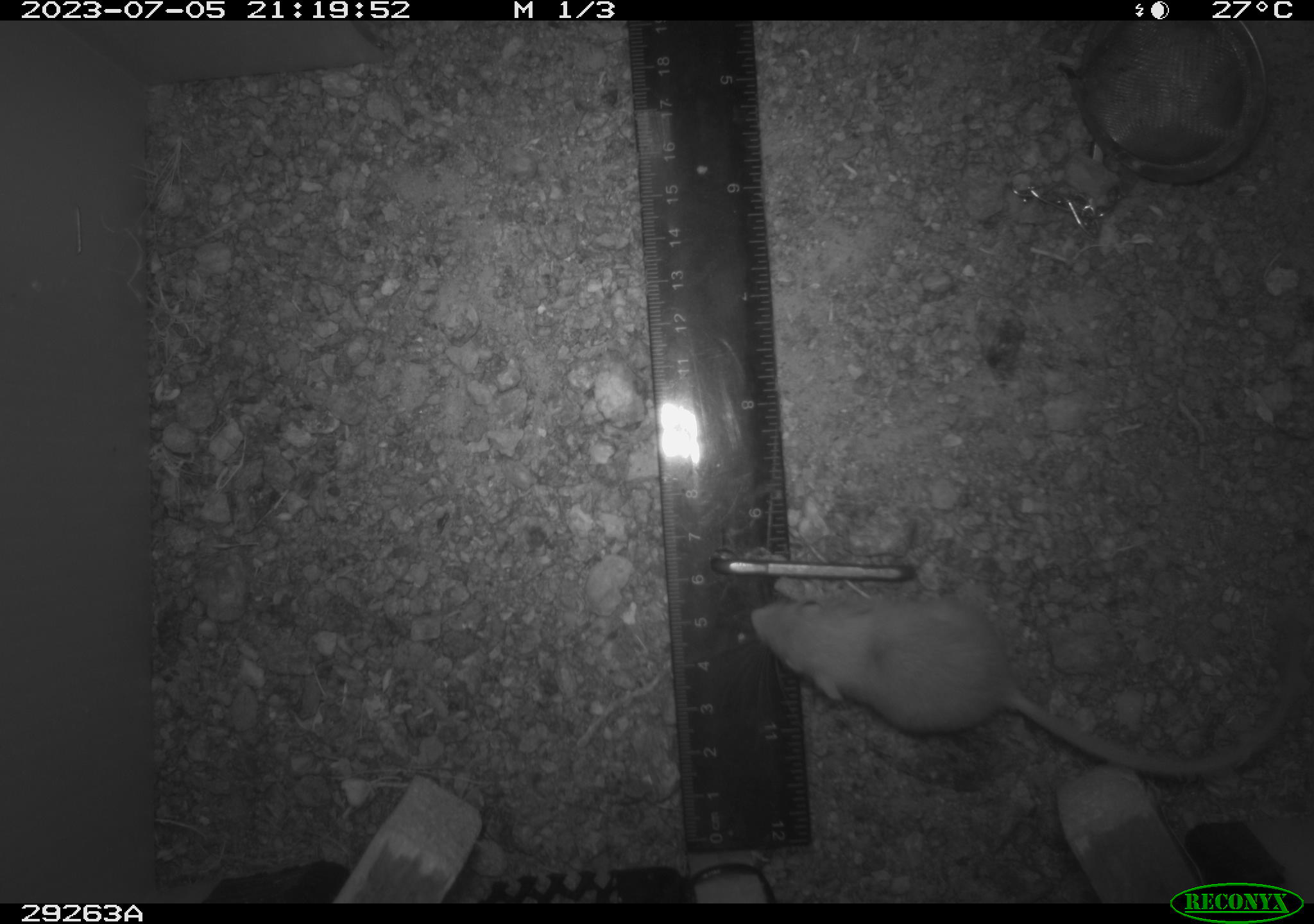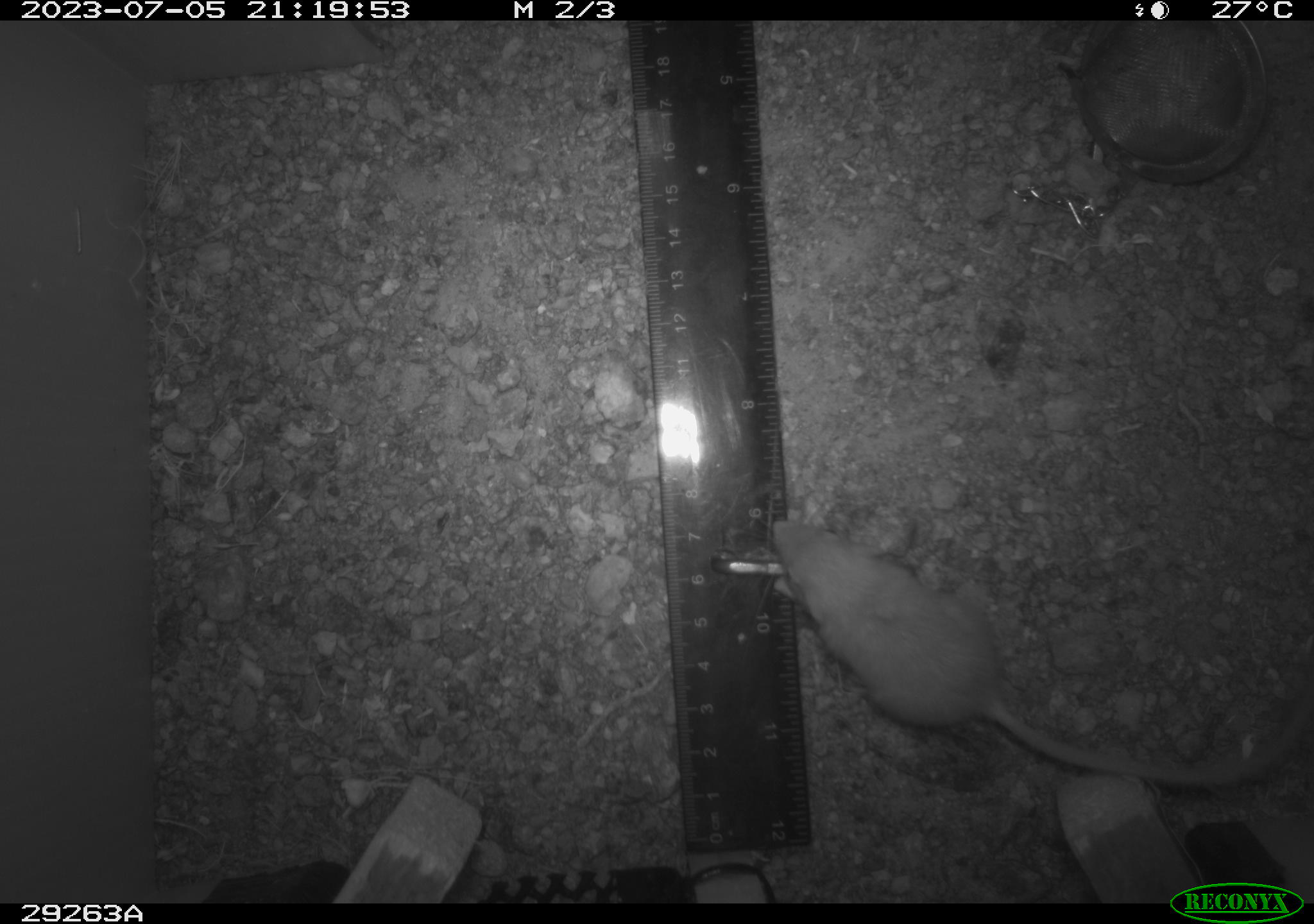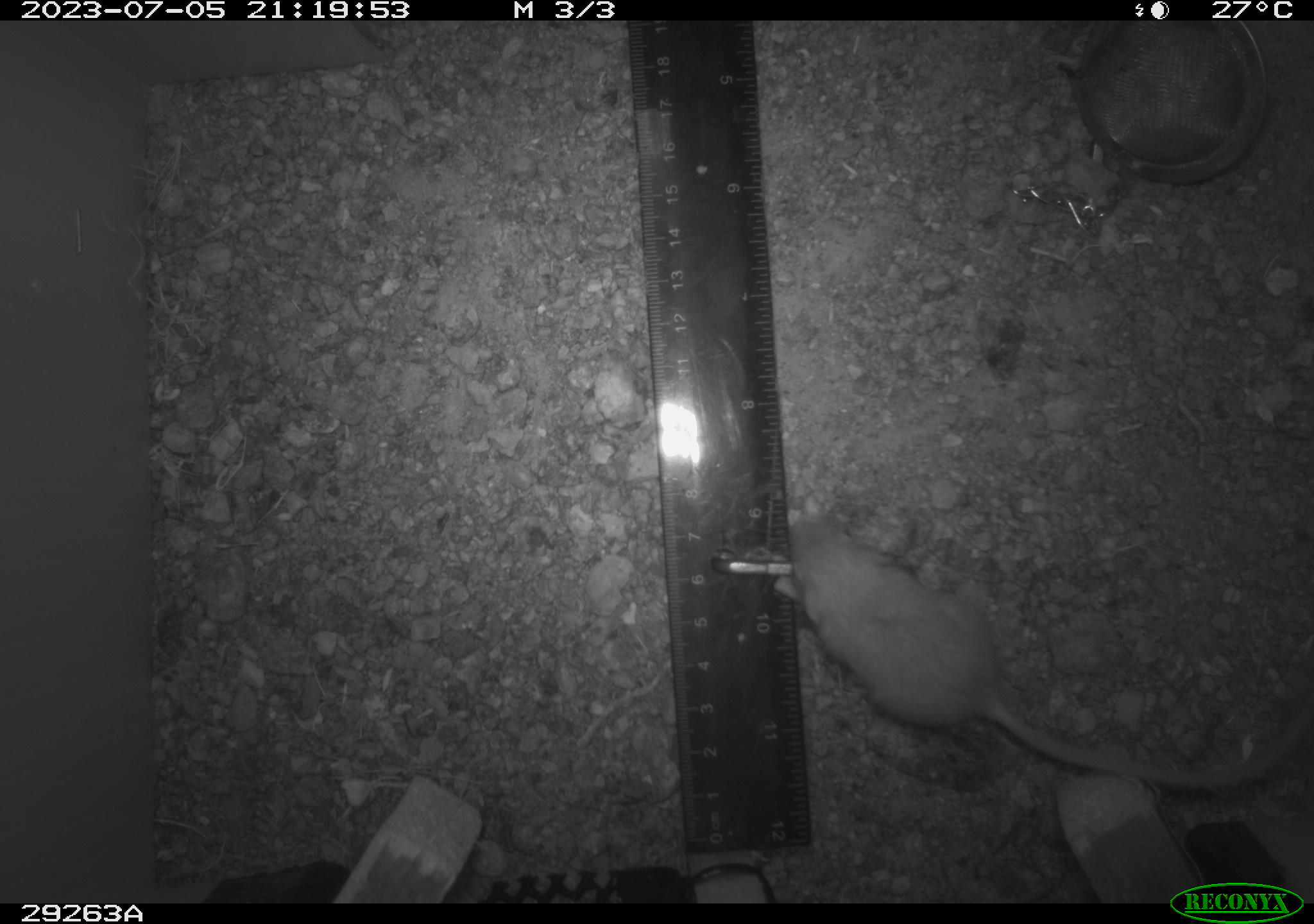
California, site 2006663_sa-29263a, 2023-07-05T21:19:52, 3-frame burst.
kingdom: Animalia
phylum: Chordata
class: Mammalia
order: Rodentia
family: Heteromyidae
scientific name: Heteromyidae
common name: kangaroo rats and pocket mice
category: heteromyidae family